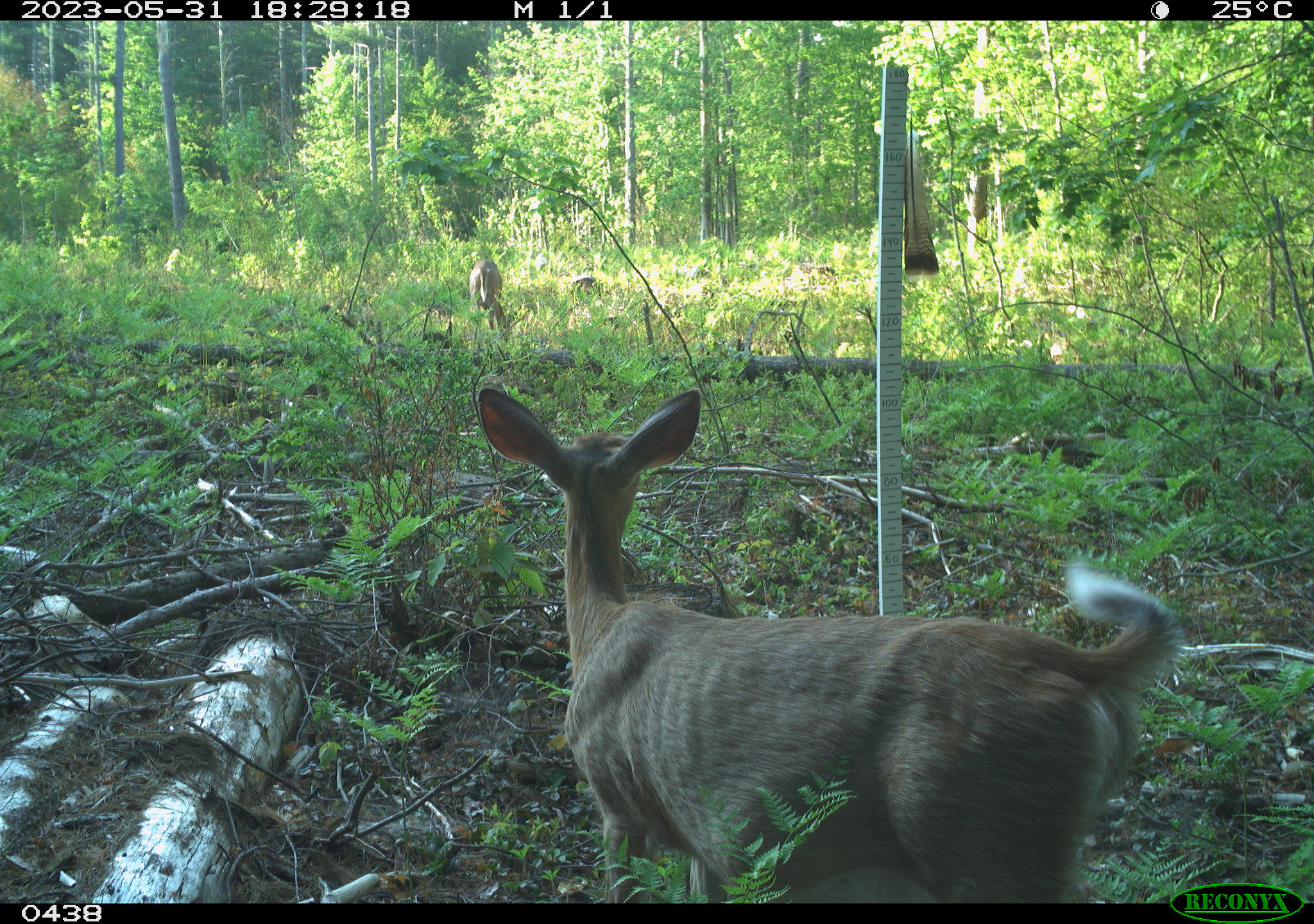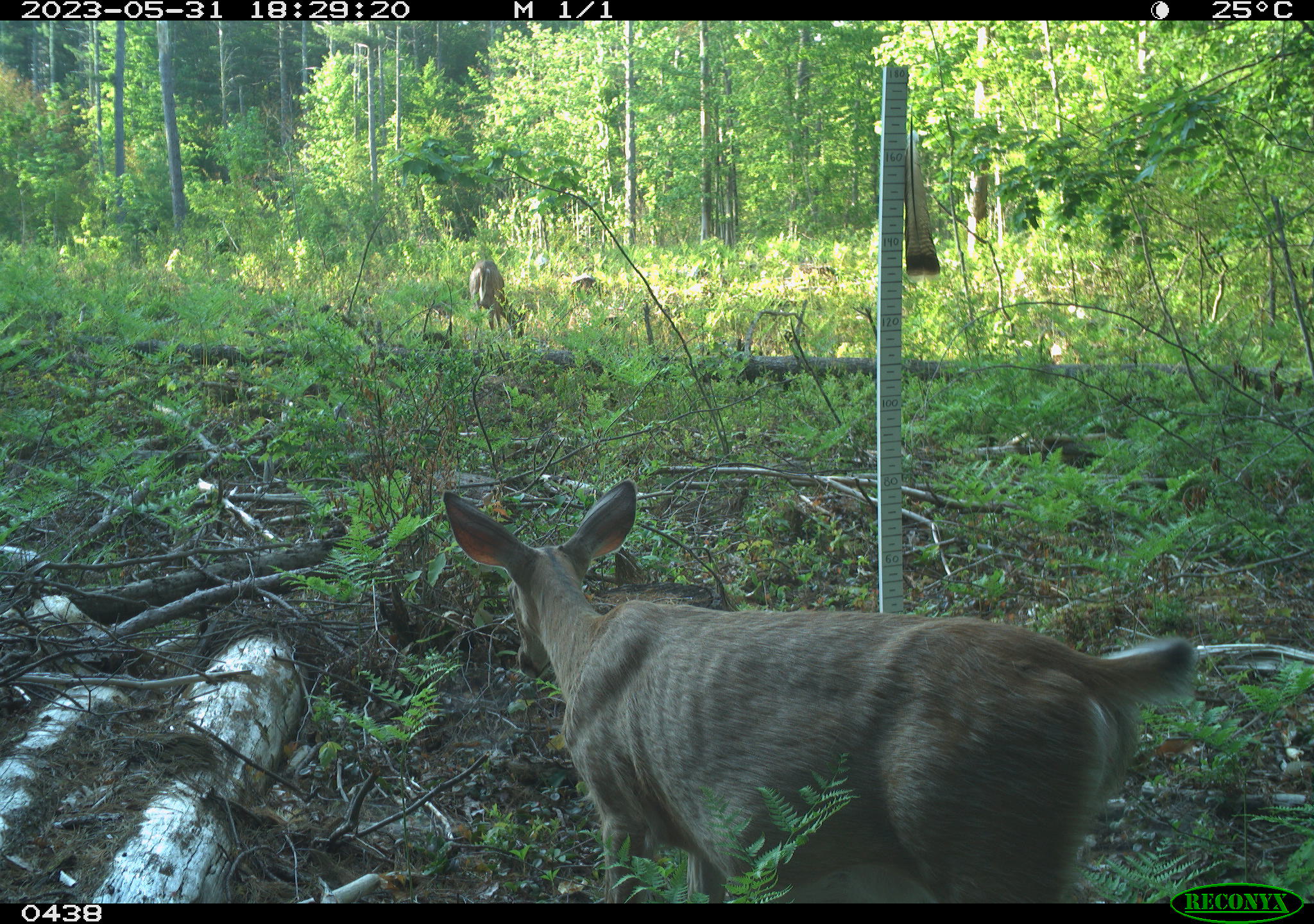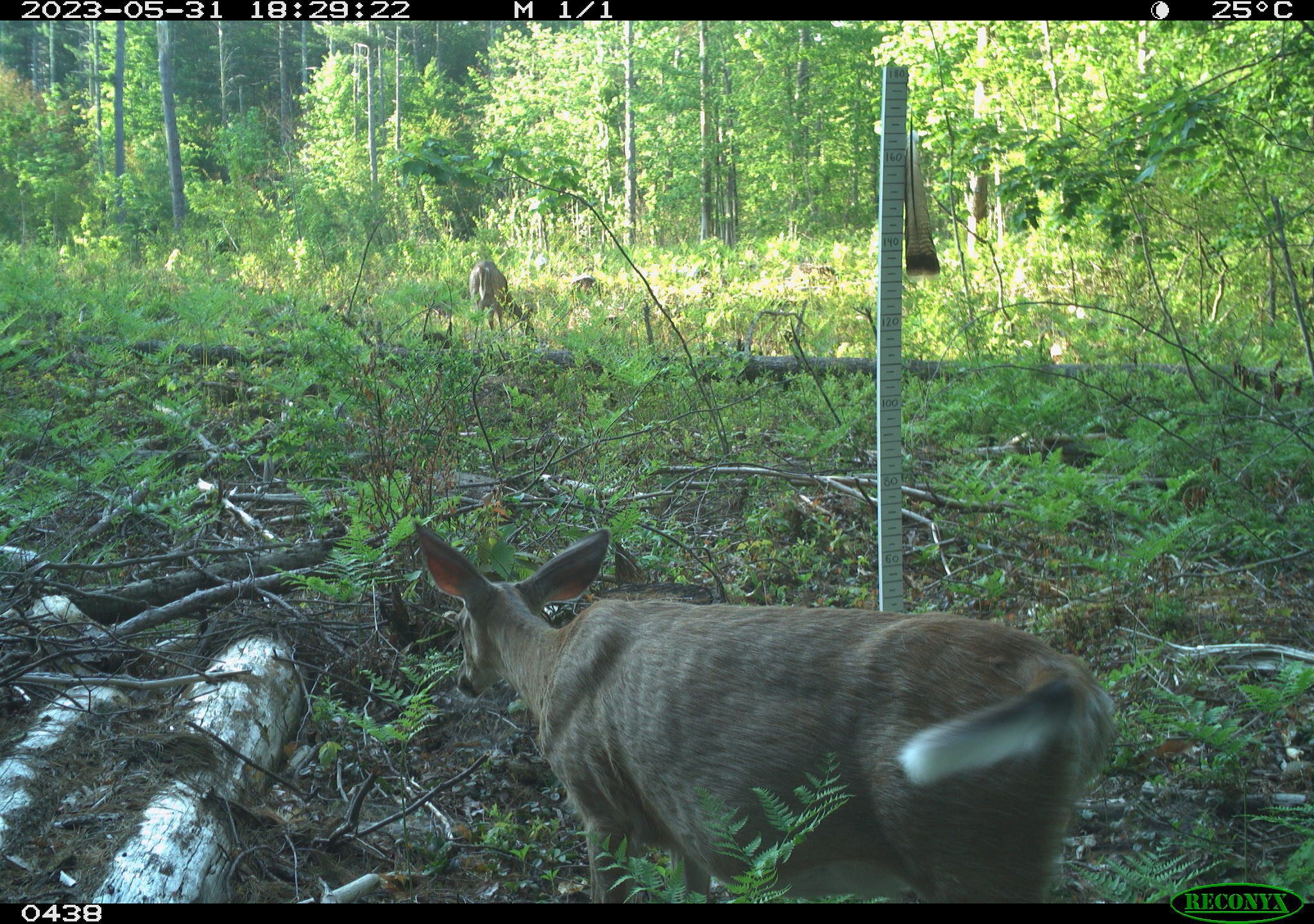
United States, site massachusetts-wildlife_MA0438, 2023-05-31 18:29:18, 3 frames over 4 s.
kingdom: Animalia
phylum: Chordata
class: Mammalia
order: Artiodactyla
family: Cervidae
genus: Odocoileus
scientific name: Odocoileus virginianus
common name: white-tailed deer